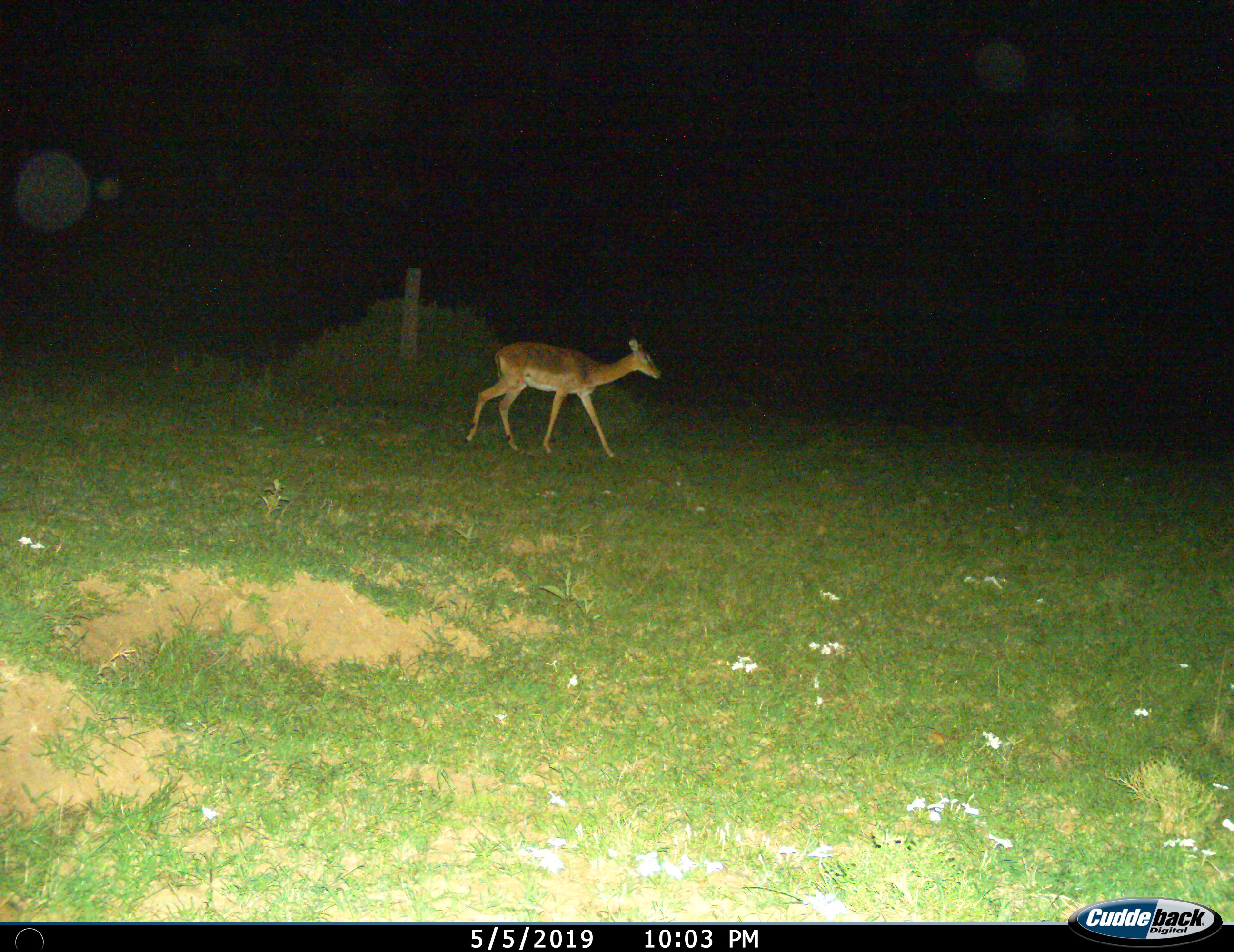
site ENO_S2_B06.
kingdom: Animalia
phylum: Chordata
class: Mammalia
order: Artiodactyla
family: Bovidae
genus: Aepyceros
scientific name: Aepyceros melampus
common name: impala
Impala (Aepyceros melampus), count 1. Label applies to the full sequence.